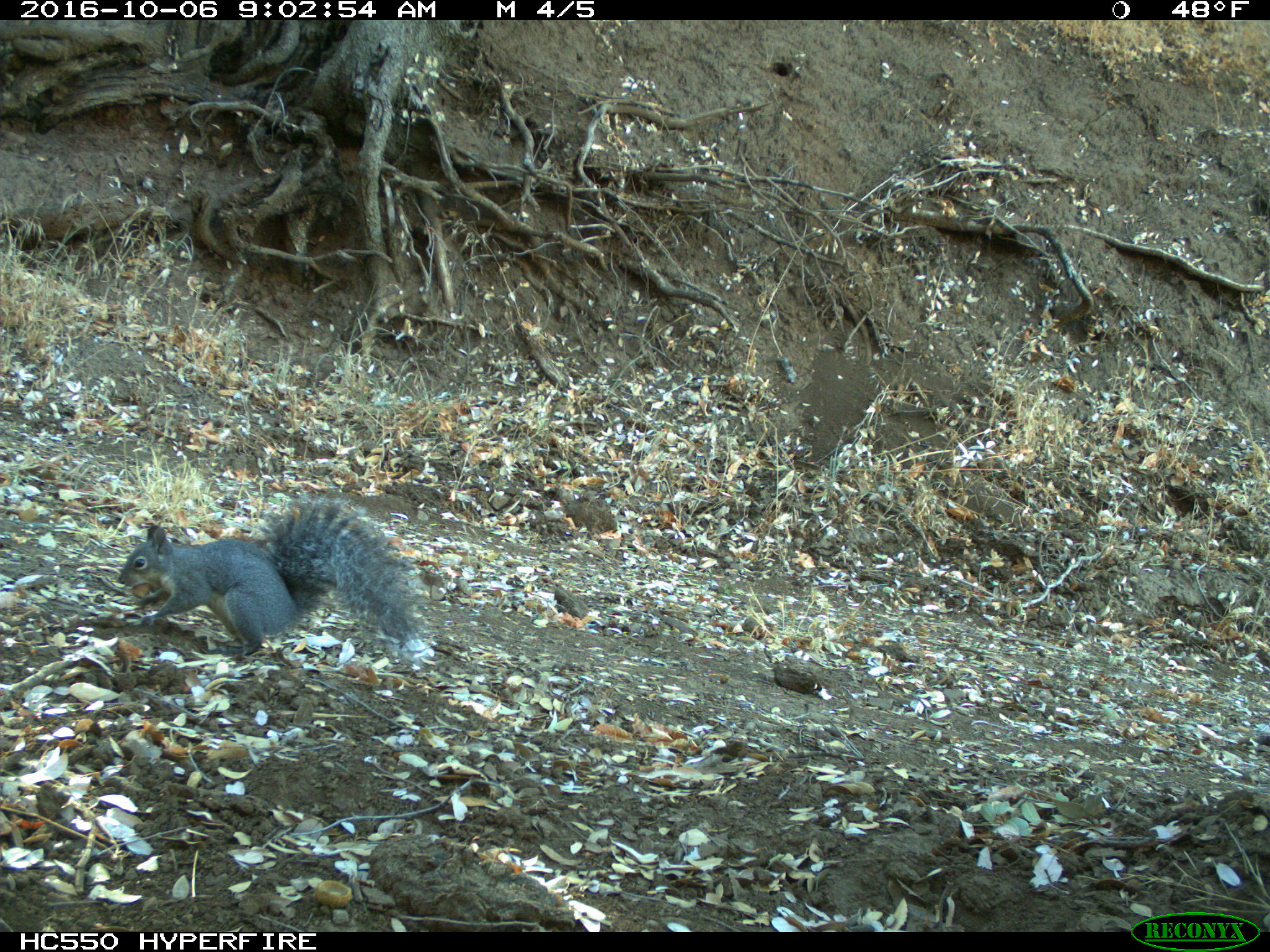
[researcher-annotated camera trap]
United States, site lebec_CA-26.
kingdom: Animalia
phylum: Chordata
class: Mammalia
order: Rodentia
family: Sciuridae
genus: Sciurus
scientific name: Sciurus carolinensis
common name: eastern gray squirrel